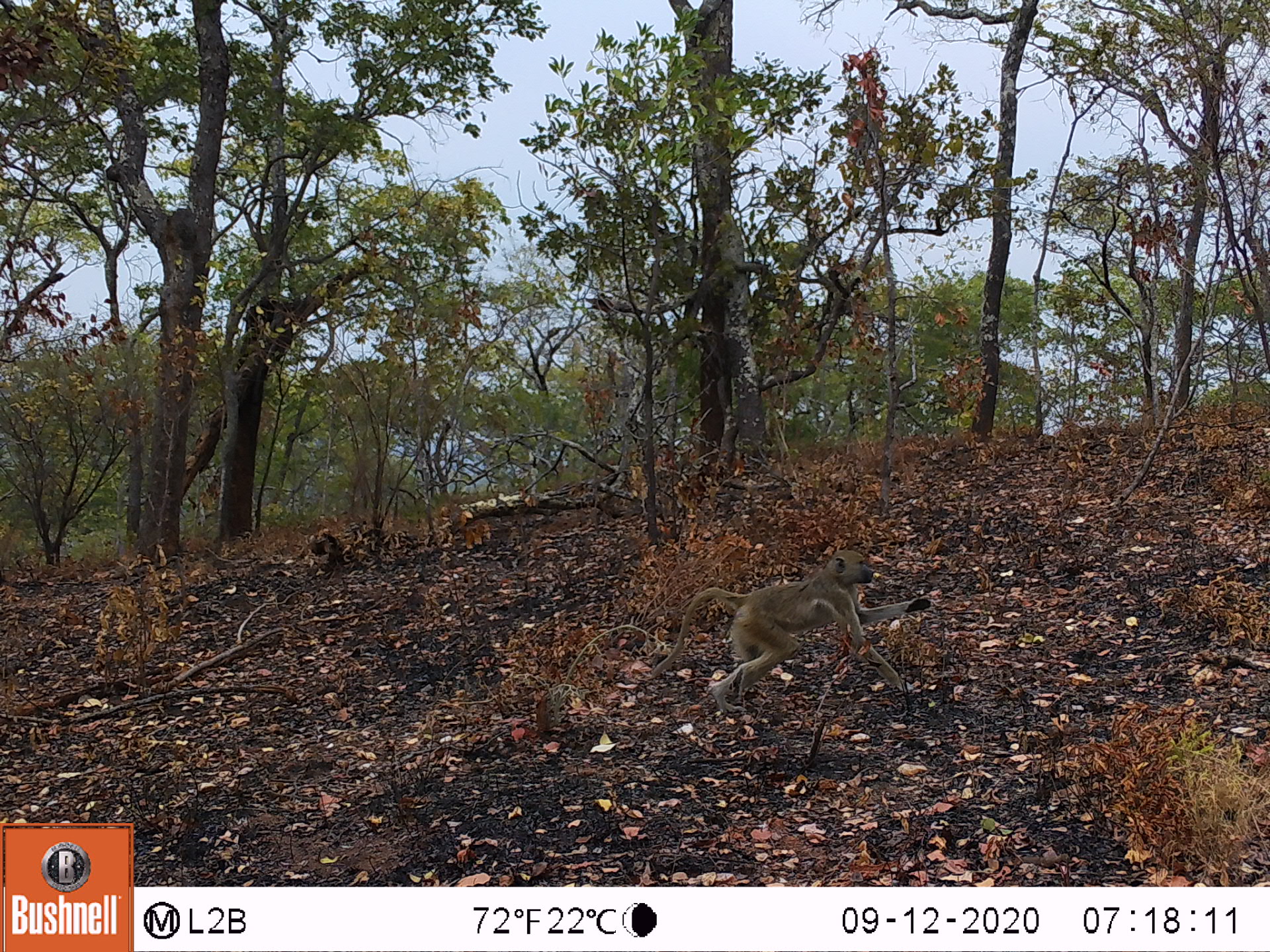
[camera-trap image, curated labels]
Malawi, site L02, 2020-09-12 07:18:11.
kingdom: Animalia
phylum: Chordata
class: Mammalia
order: Primates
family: Cercopithecidae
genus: Papio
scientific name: Papio cynocephalus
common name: yellow baboon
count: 1